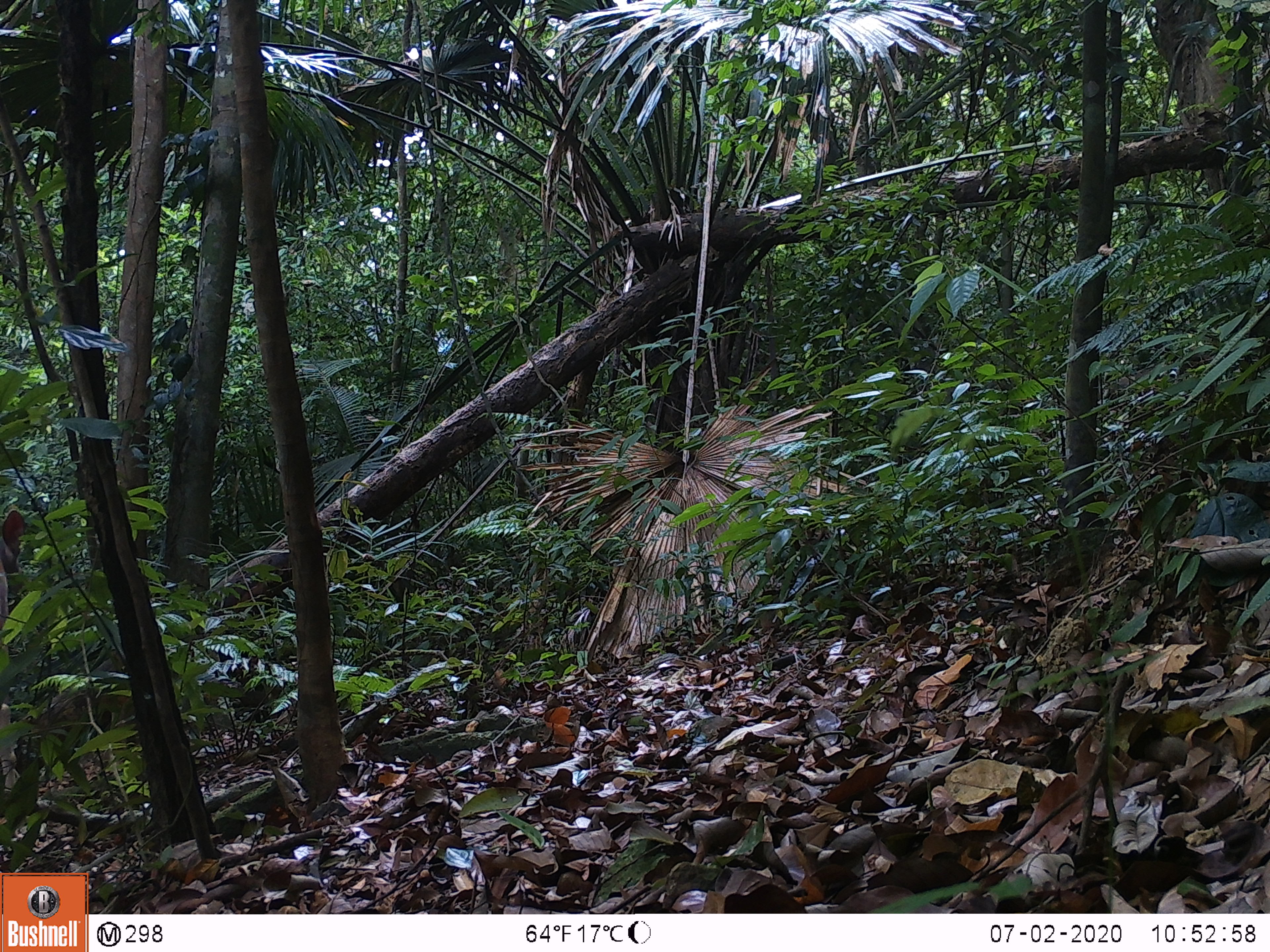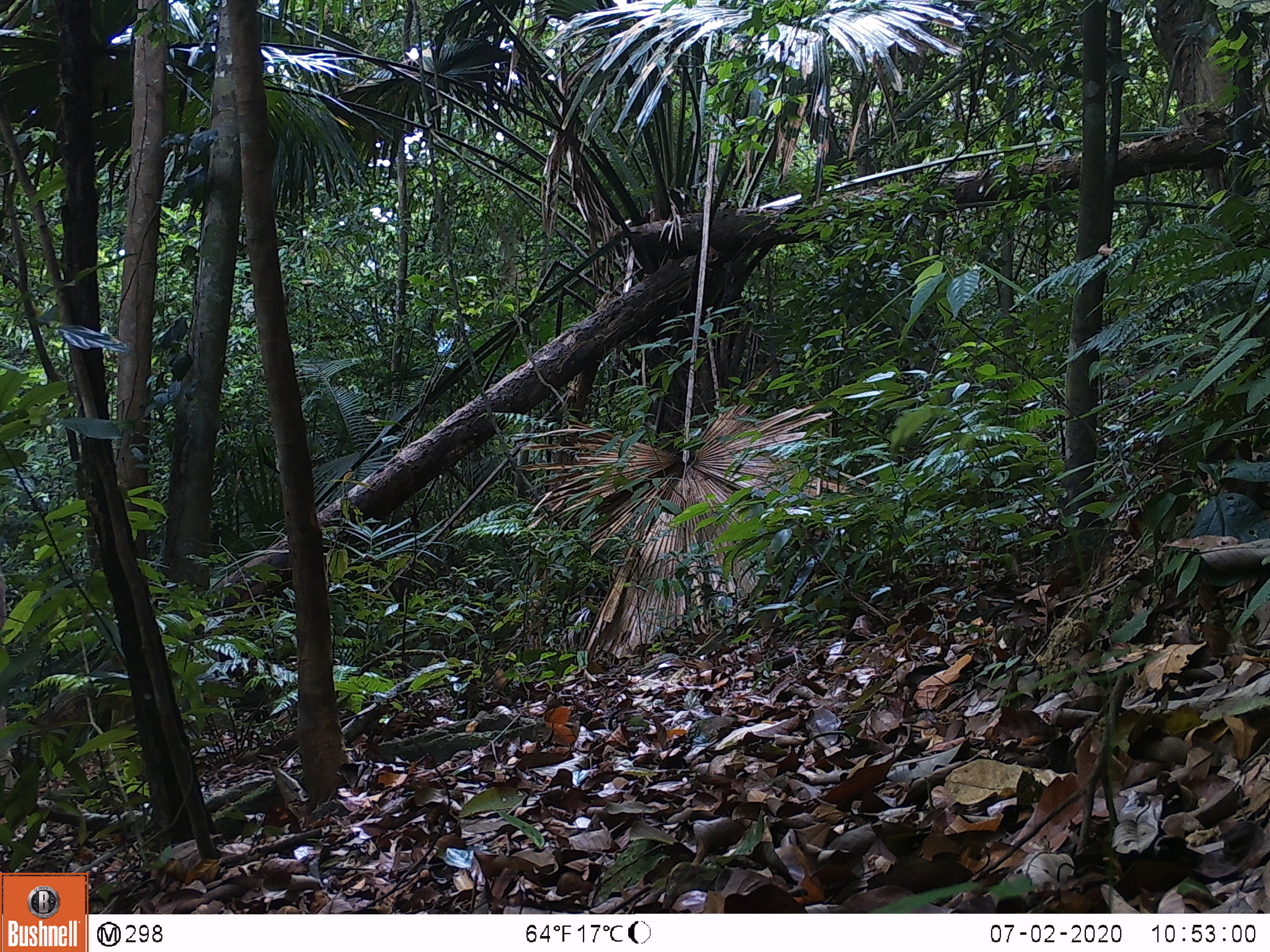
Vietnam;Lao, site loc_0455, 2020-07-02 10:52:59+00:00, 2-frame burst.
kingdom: Animalia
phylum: Chordata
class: Mammalia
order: Artiodactyla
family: Cervidae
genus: Rusa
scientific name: Rusa unicolor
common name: sambar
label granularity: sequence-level